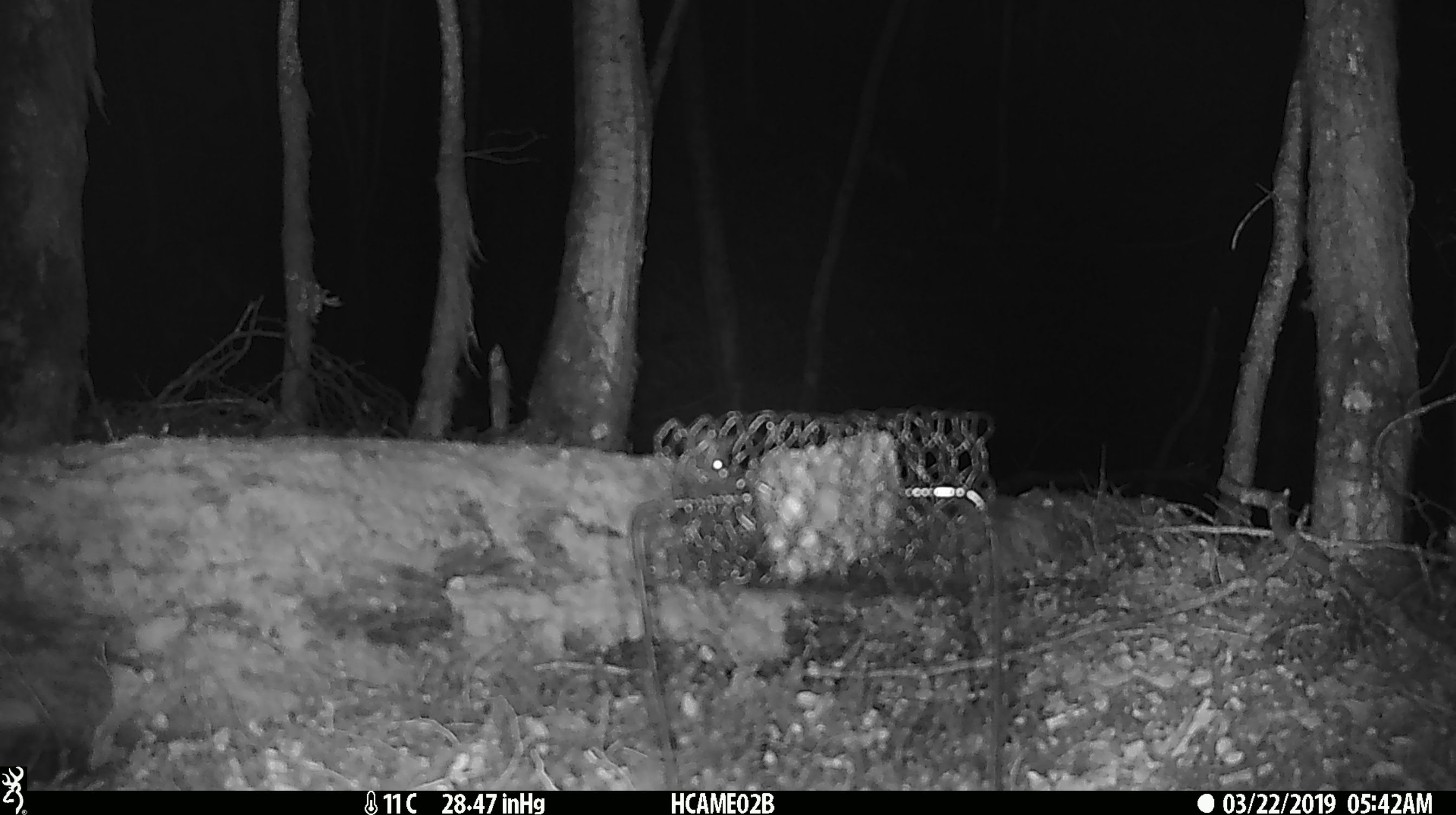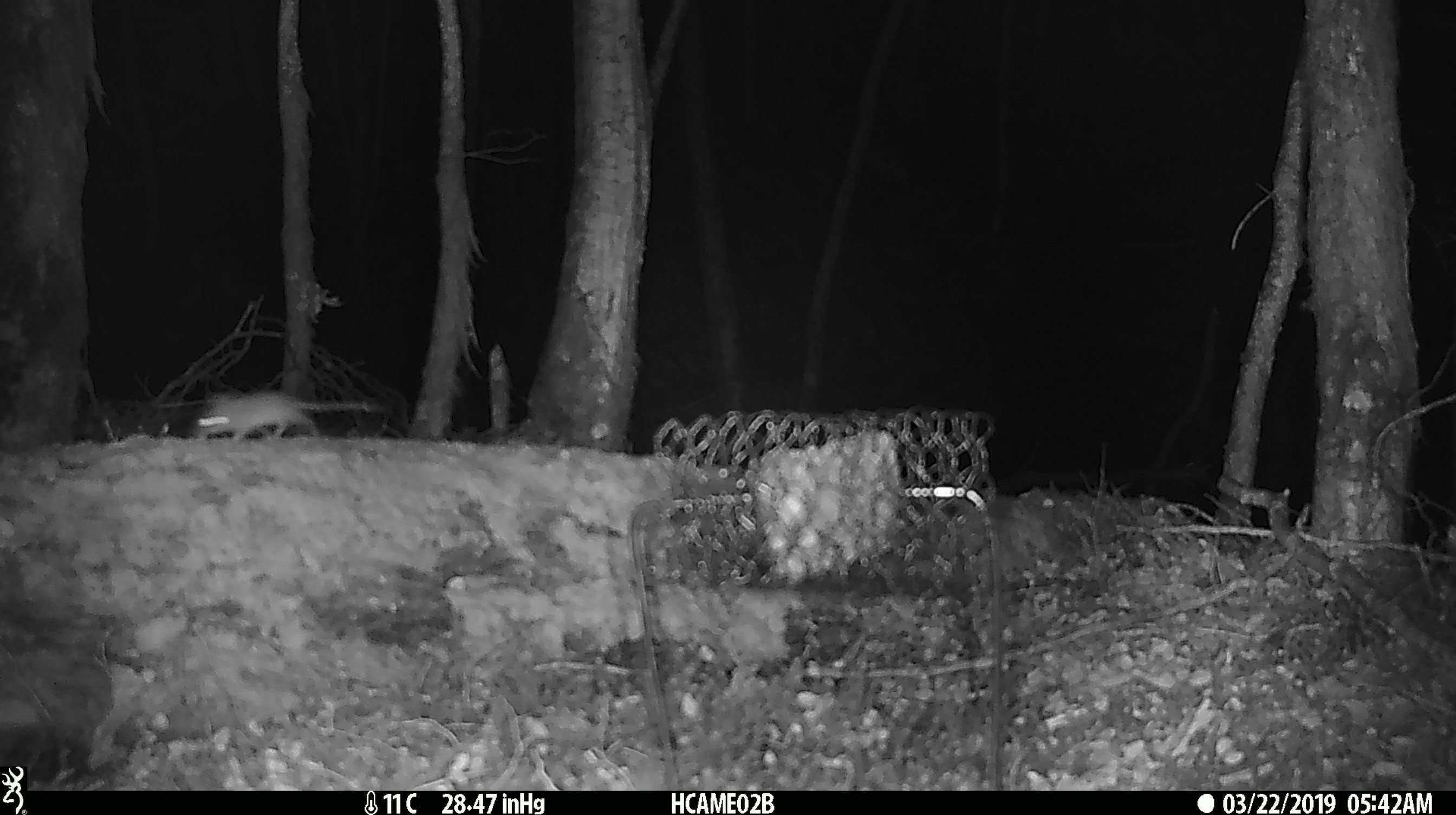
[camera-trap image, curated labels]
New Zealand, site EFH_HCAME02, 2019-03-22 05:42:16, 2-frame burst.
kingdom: Animalia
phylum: Chordata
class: Mammalia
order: Rodentia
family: Muridae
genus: Mus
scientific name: Mus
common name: mouse